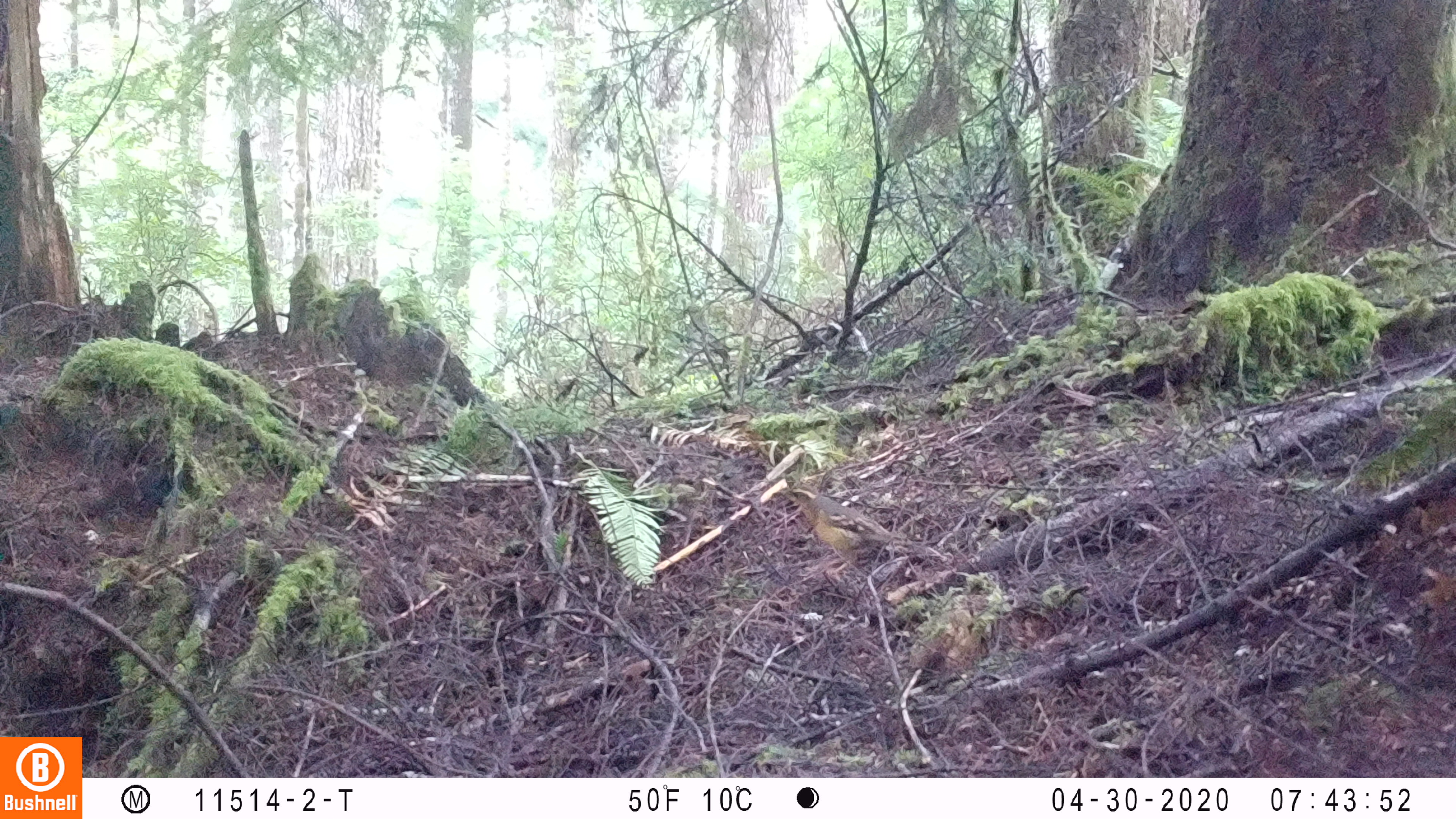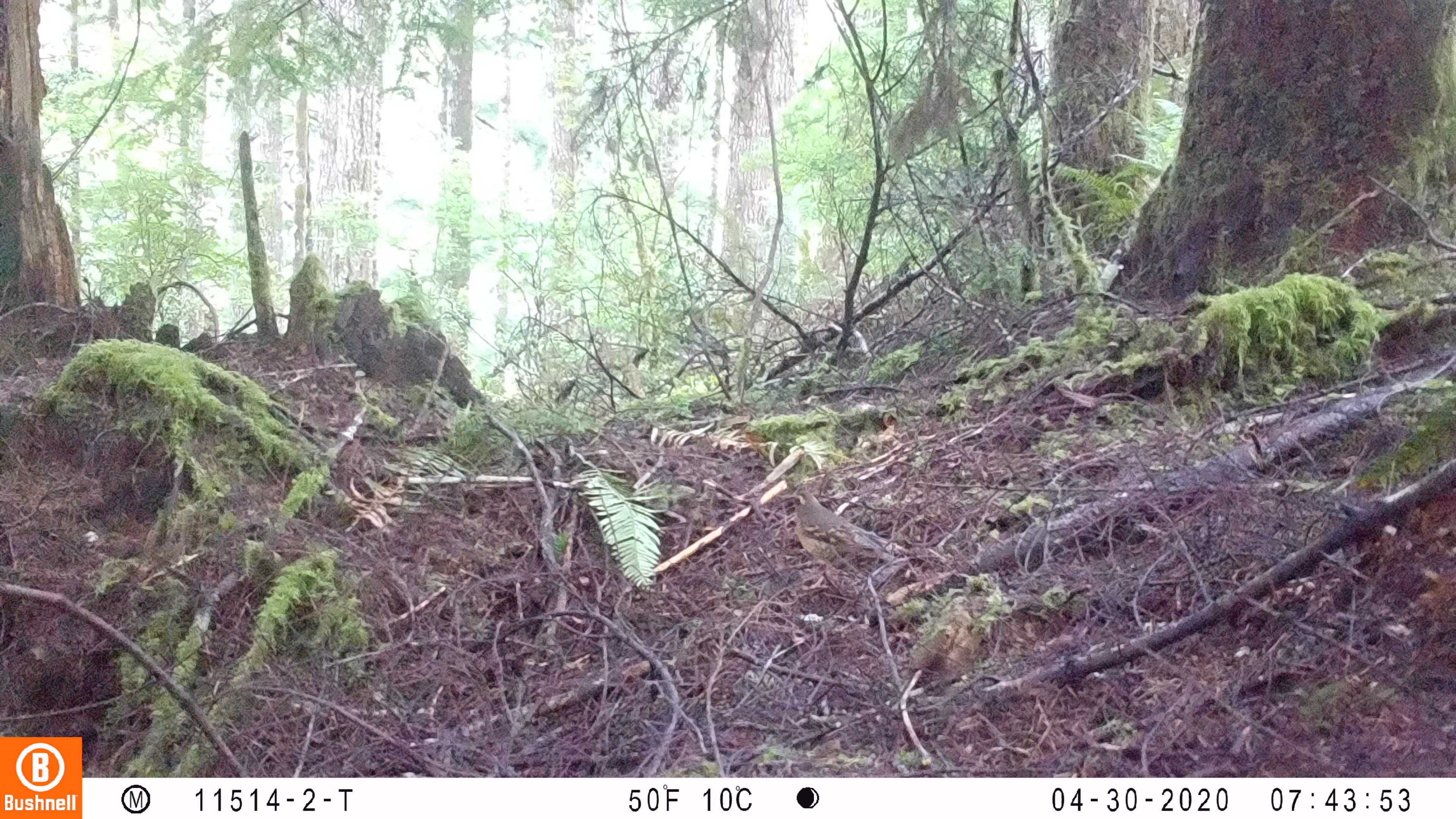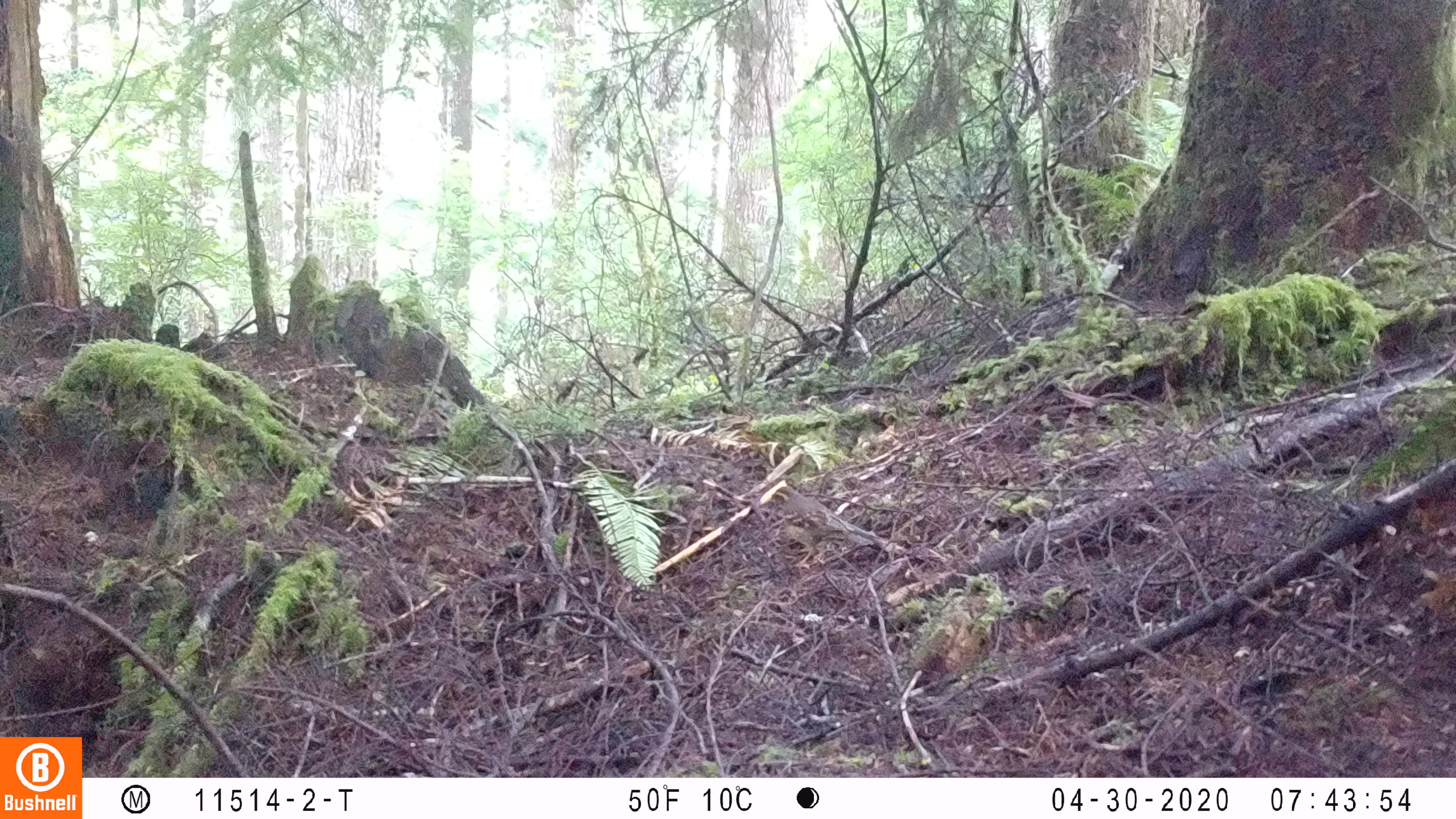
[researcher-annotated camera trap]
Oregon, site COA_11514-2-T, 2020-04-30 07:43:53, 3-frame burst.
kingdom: Animalia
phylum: Chordata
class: Aves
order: Passeriformes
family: Turdidae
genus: Ixoreus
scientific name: Ixoreus naevius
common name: varied thrush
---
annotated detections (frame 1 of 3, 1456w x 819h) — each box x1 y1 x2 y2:
varied thrush: 782 484 906 579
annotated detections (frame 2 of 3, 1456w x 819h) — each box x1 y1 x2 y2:
varied thrush: 787 483 904 580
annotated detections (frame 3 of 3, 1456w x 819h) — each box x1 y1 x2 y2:
varied thrush: 768 483 885 566